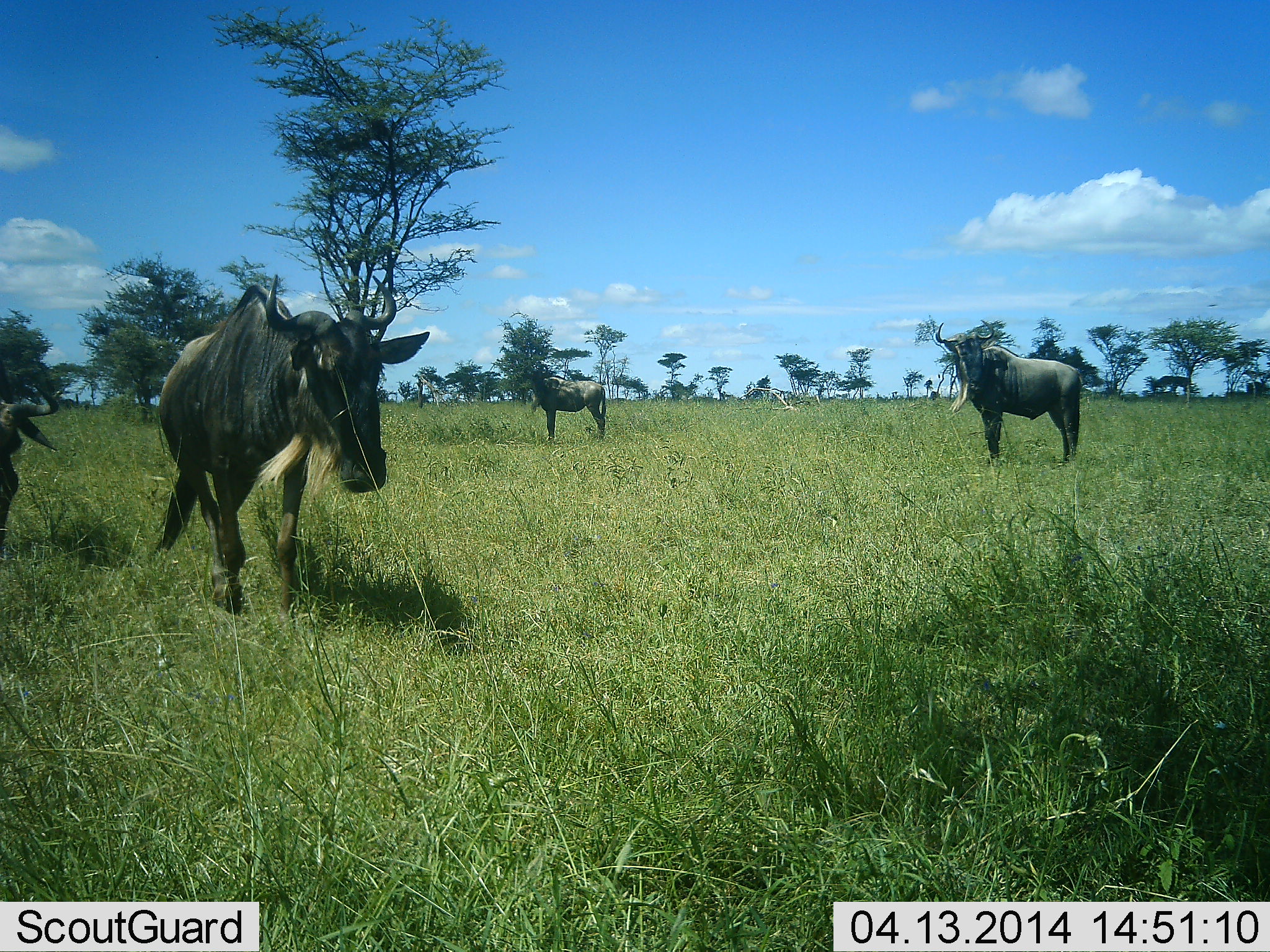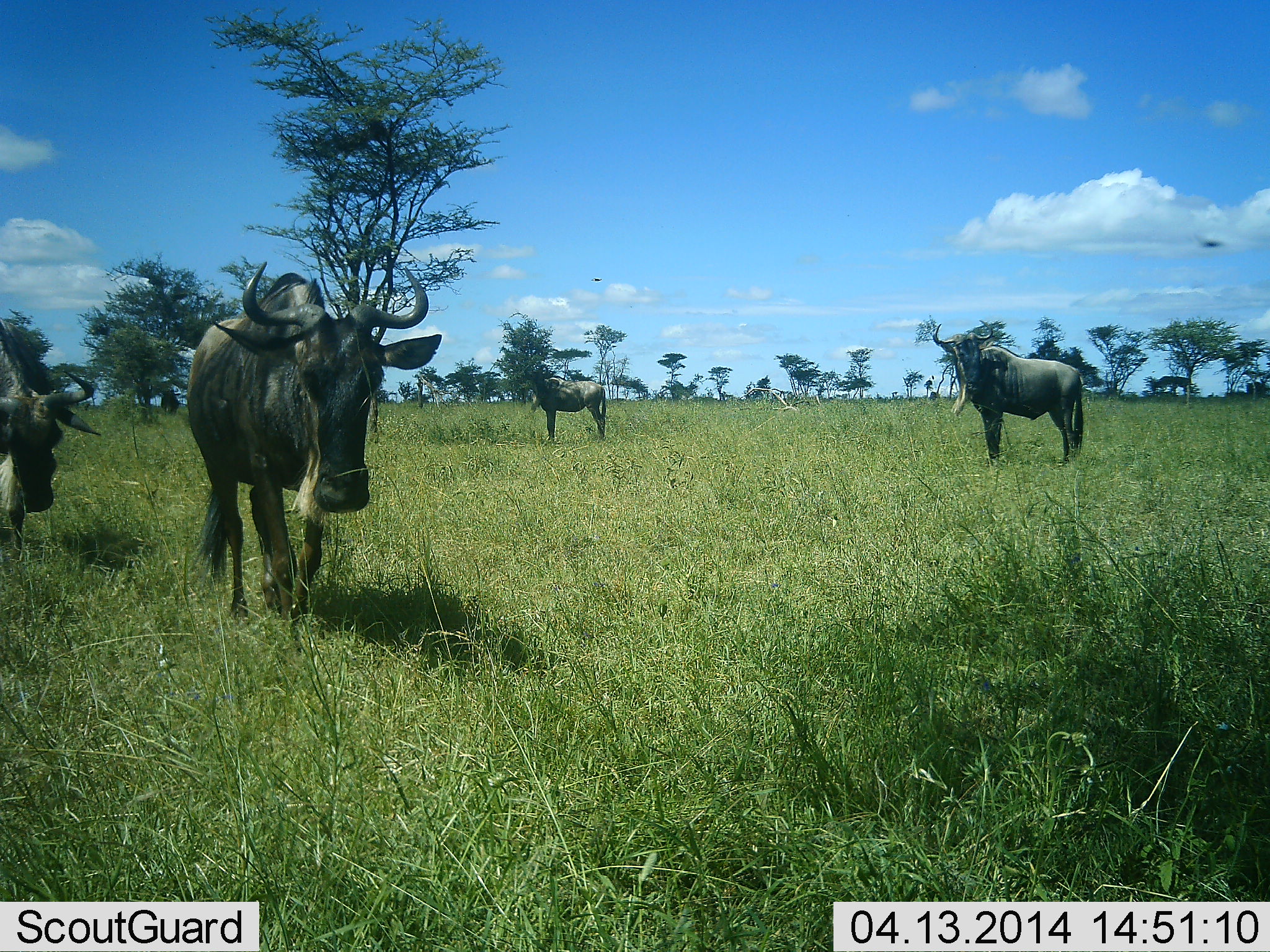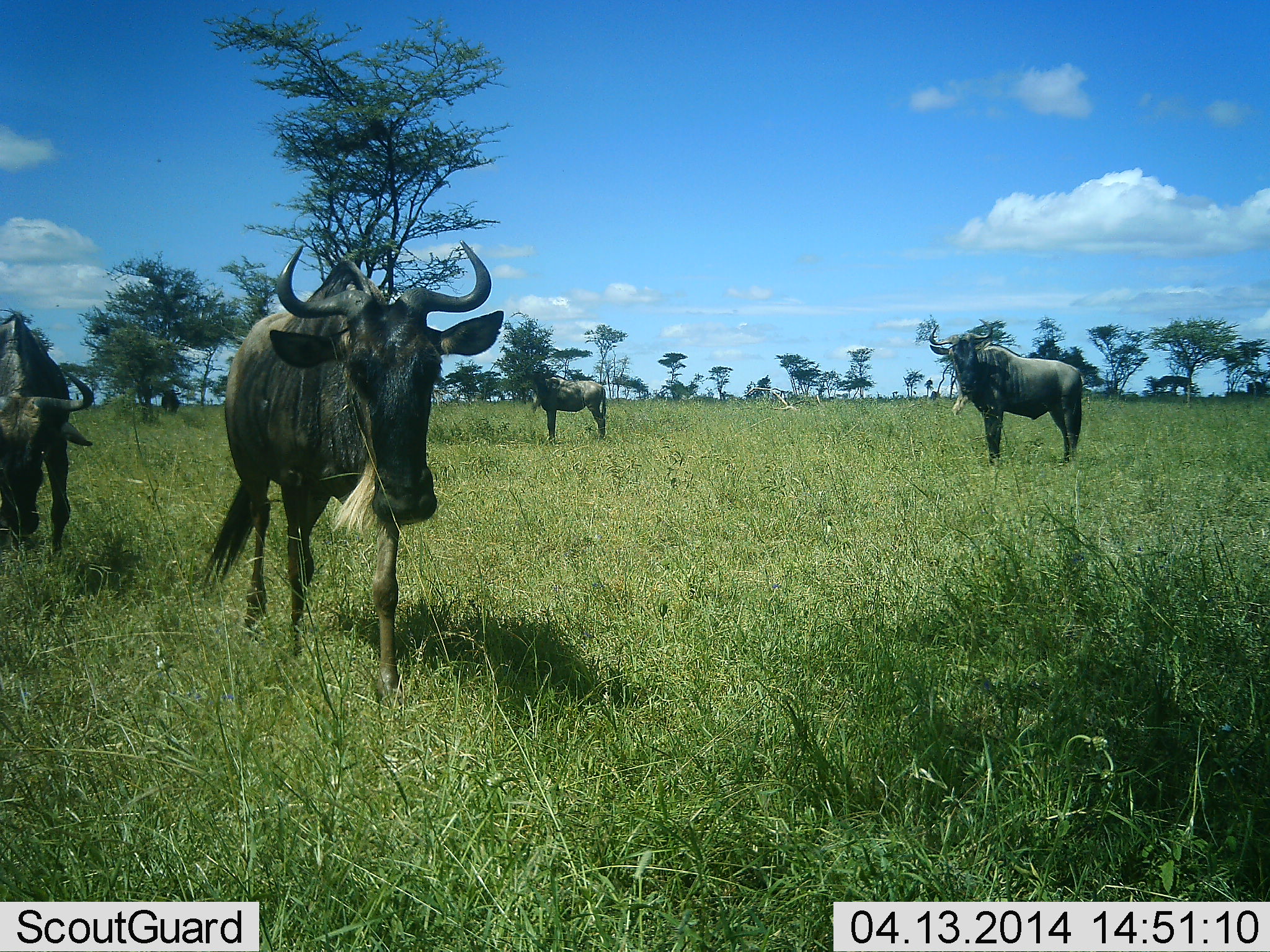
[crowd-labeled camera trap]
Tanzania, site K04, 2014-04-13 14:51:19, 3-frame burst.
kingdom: Animalia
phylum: Chordata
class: Mammalia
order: Artiodactyla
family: Bovidae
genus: Connochaetes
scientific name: Connochaetes taurinus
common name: blue wildebeest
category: wildebeest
Wildebeest (blue wildebeest) (Connochaetes taurinus), count 4. Behavior (volunteer vote fractions): standing 92%, resting 0%, moving 69%, interacting 0%. Young present (vote fraction): 0%. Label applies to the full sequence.